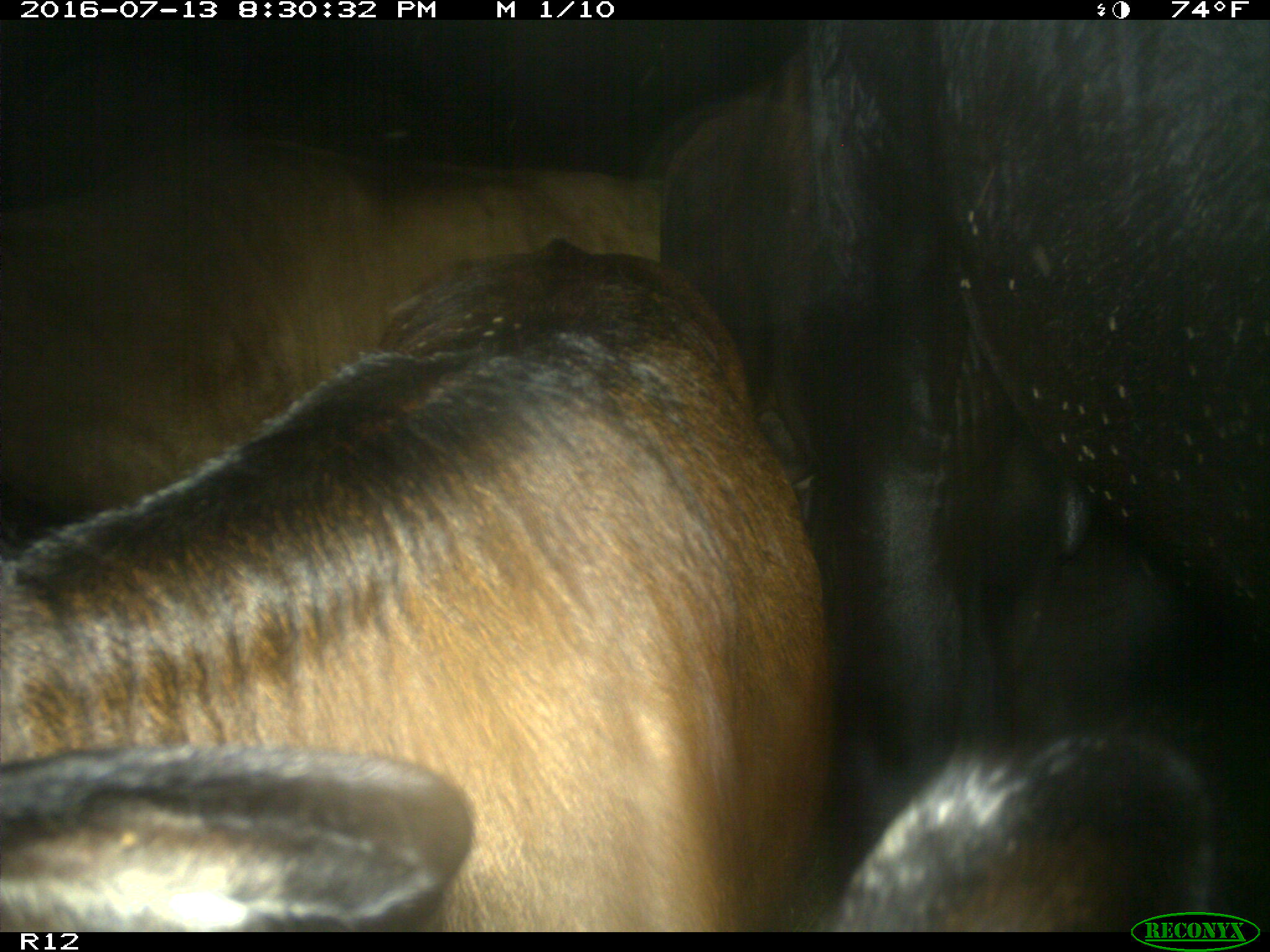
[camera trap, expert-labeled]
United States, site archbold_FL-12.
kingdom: Animalia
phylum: Chordata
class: Mammalia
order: Artiodactyla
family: Bovidae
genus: Bos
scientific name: Bos taurus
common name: domestic cow